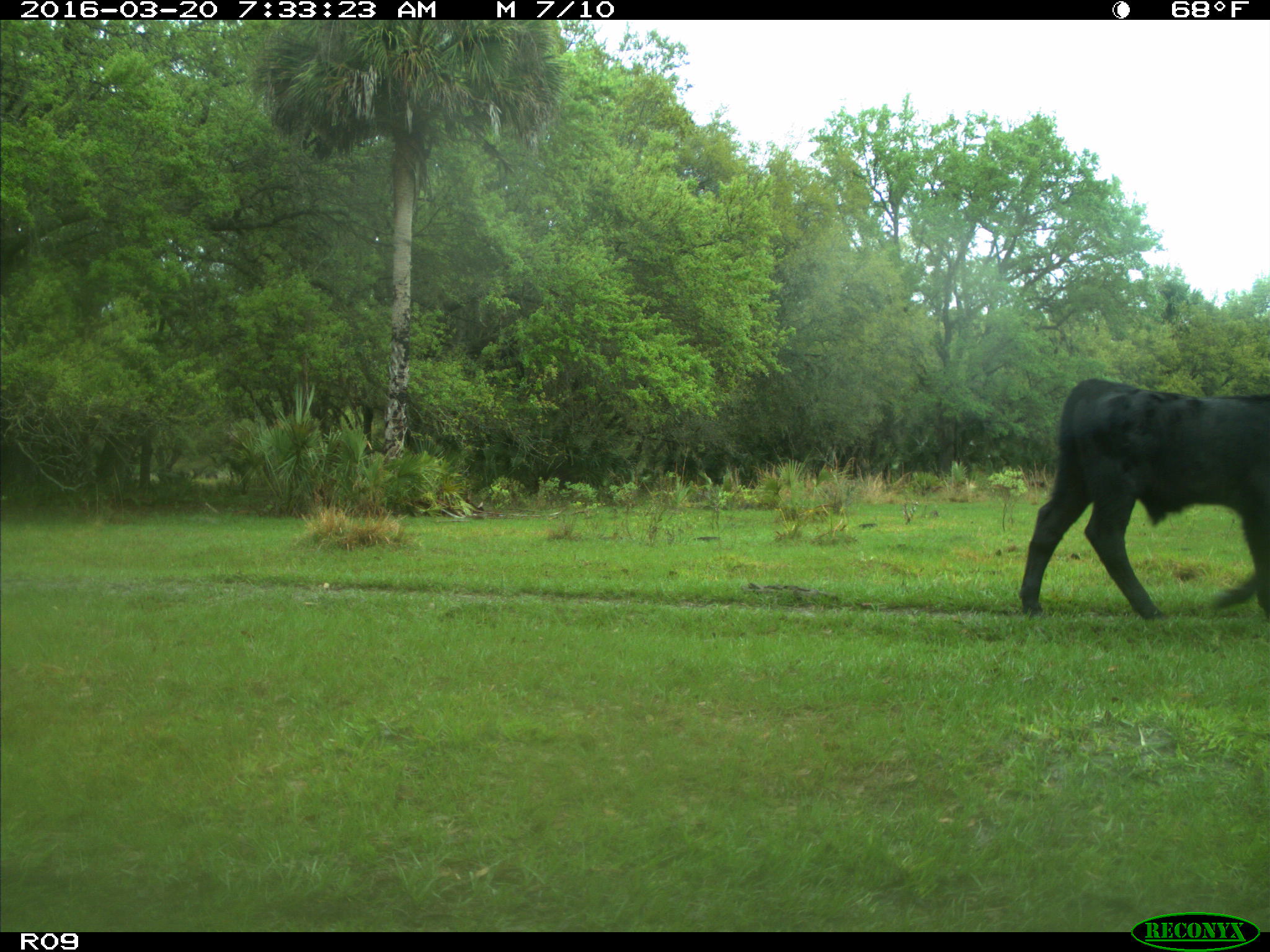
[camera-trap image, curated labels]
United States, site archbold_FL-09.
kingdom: Animalia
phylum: Chordata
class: Mammalia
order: Artiodactyla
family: Bovidae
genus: Bos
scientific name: Bos taurus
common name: domestic cow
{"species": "Bos taurus (domestic cow)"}